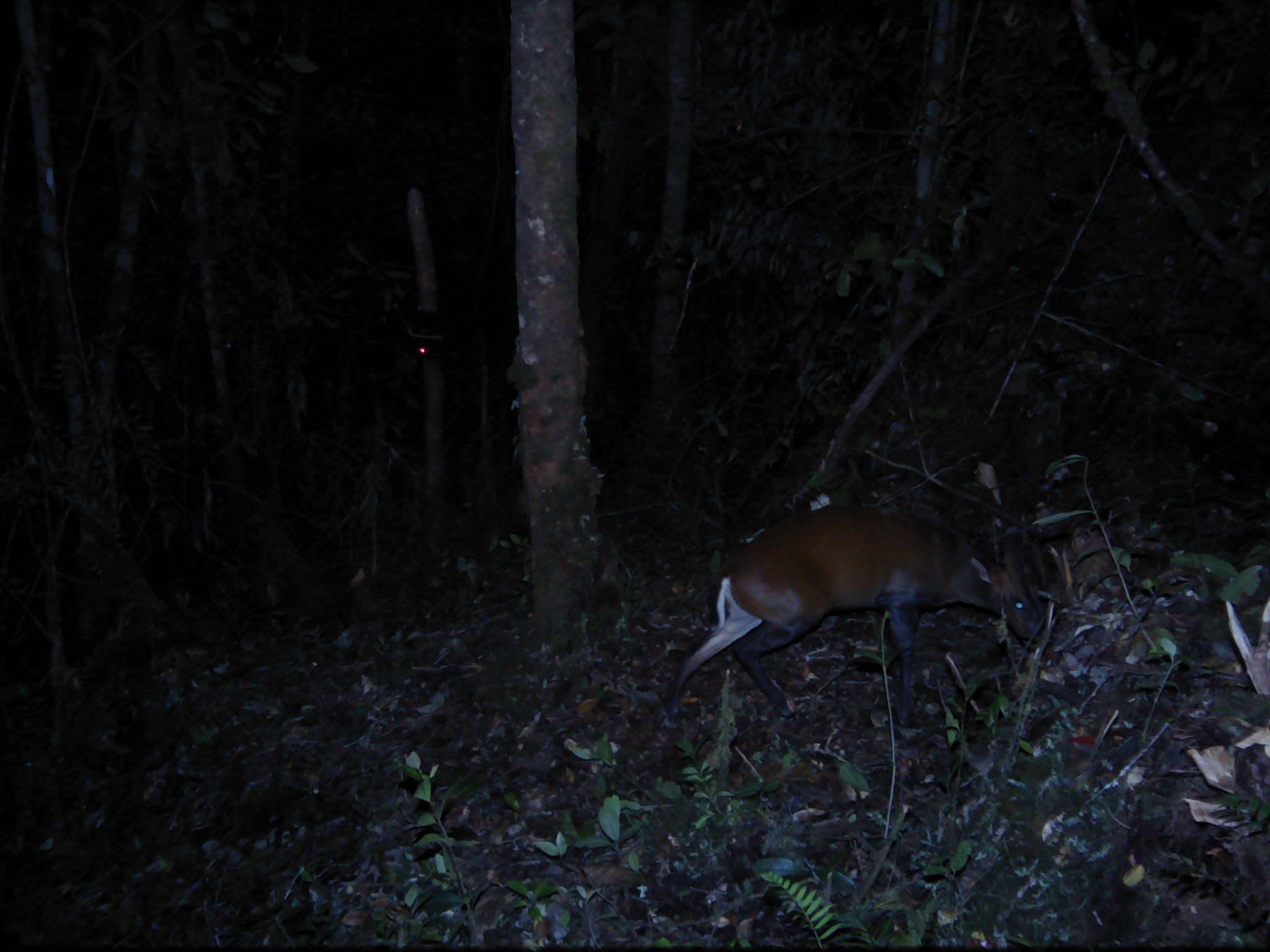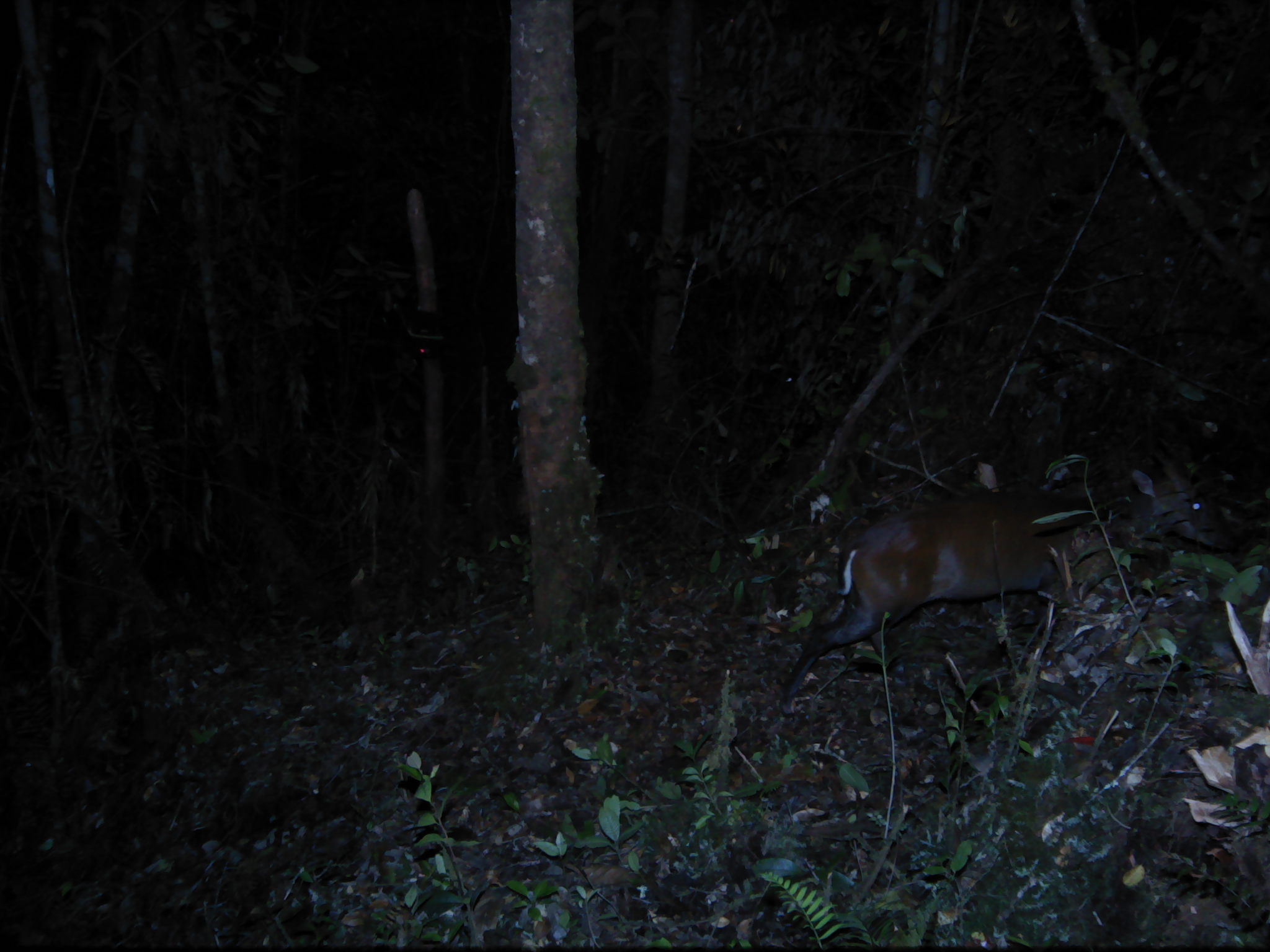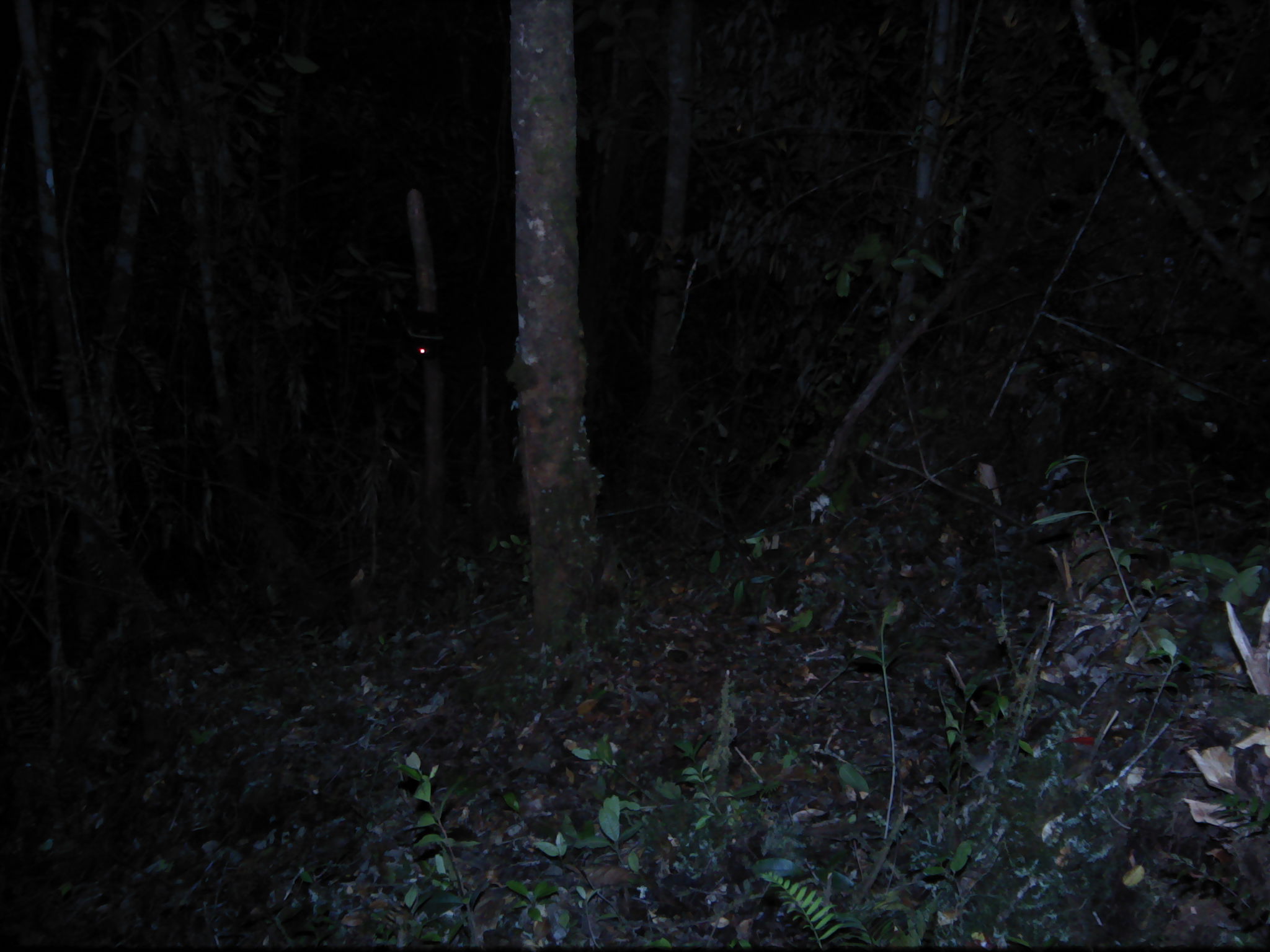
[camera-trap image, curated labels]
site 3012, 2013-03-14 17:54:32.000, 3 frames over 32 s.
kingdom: Animalia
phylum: Chordata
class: Mammalia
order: Artiodactyla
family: Cervidae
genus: Muntiacus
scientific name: Muntiacus muntjak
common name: southern red muntjac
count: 1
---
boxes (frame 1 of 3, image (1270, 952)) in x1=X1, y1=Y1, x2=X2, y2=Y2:
muntiacus muntjak: x1=660, y1=500, x2=1056, y2=728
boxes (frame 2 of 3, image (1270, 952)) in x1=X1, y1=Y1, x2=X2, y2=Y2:
muntiacus muntjak: x1=778, y1=440, x2=1236, y2=705